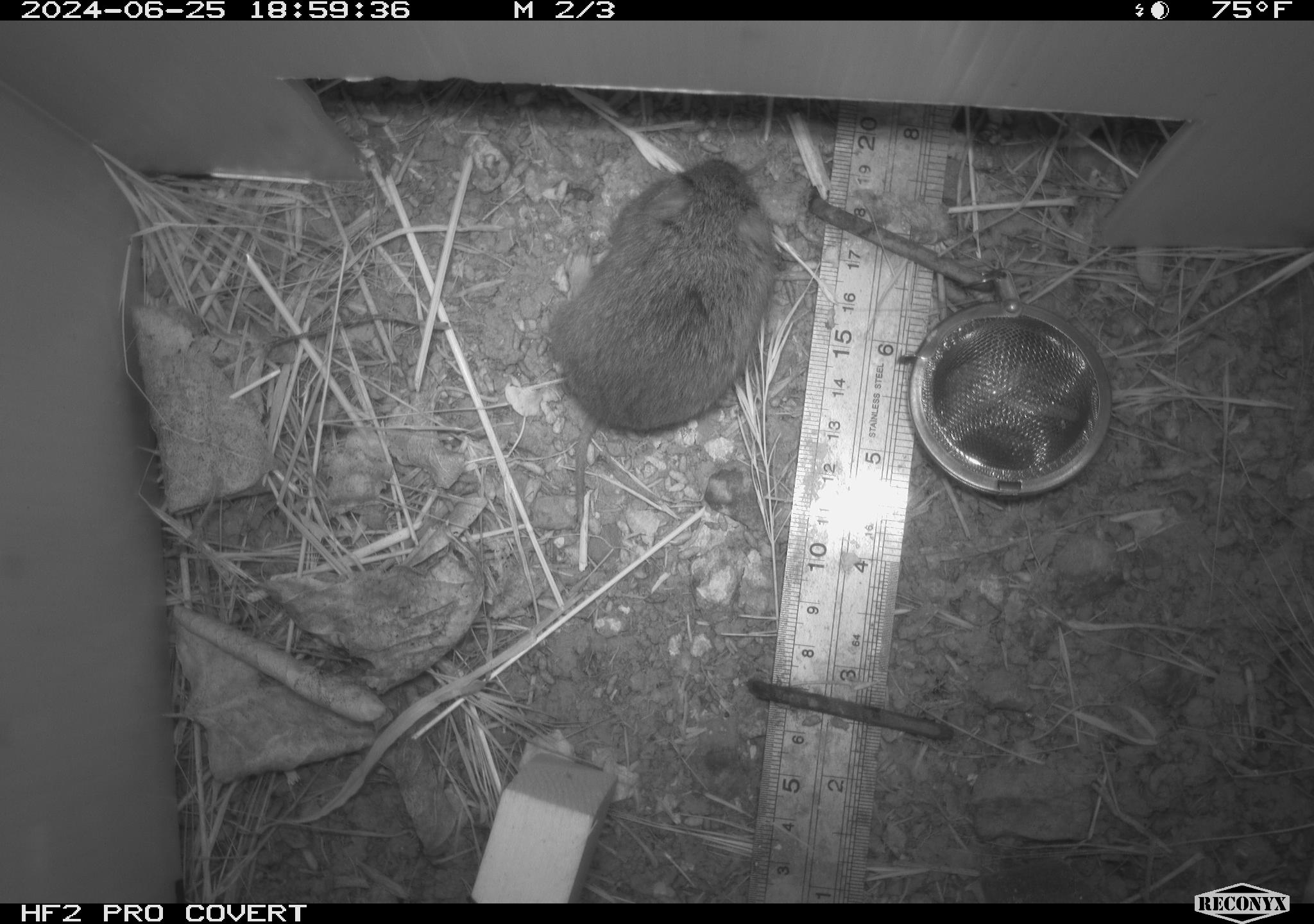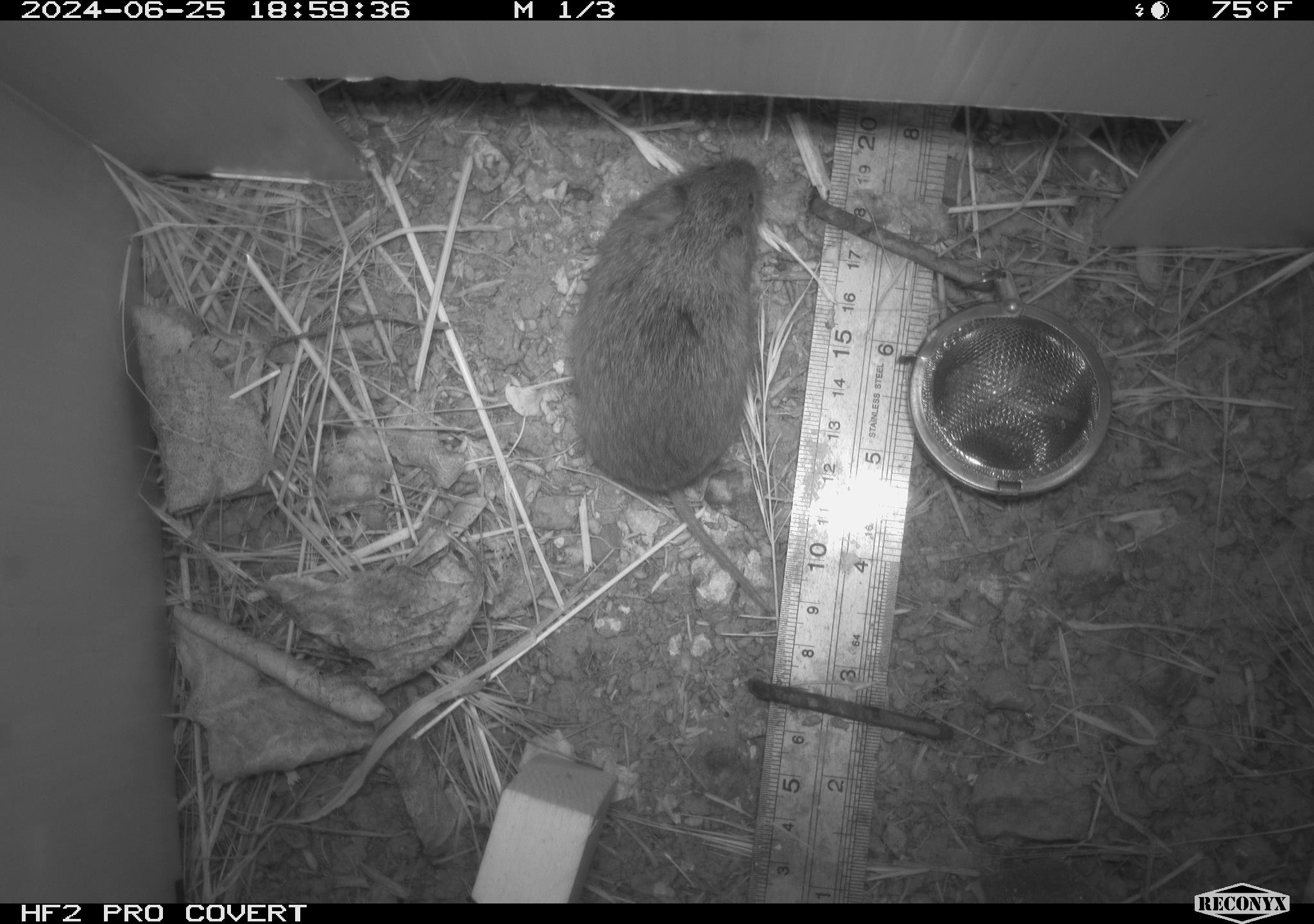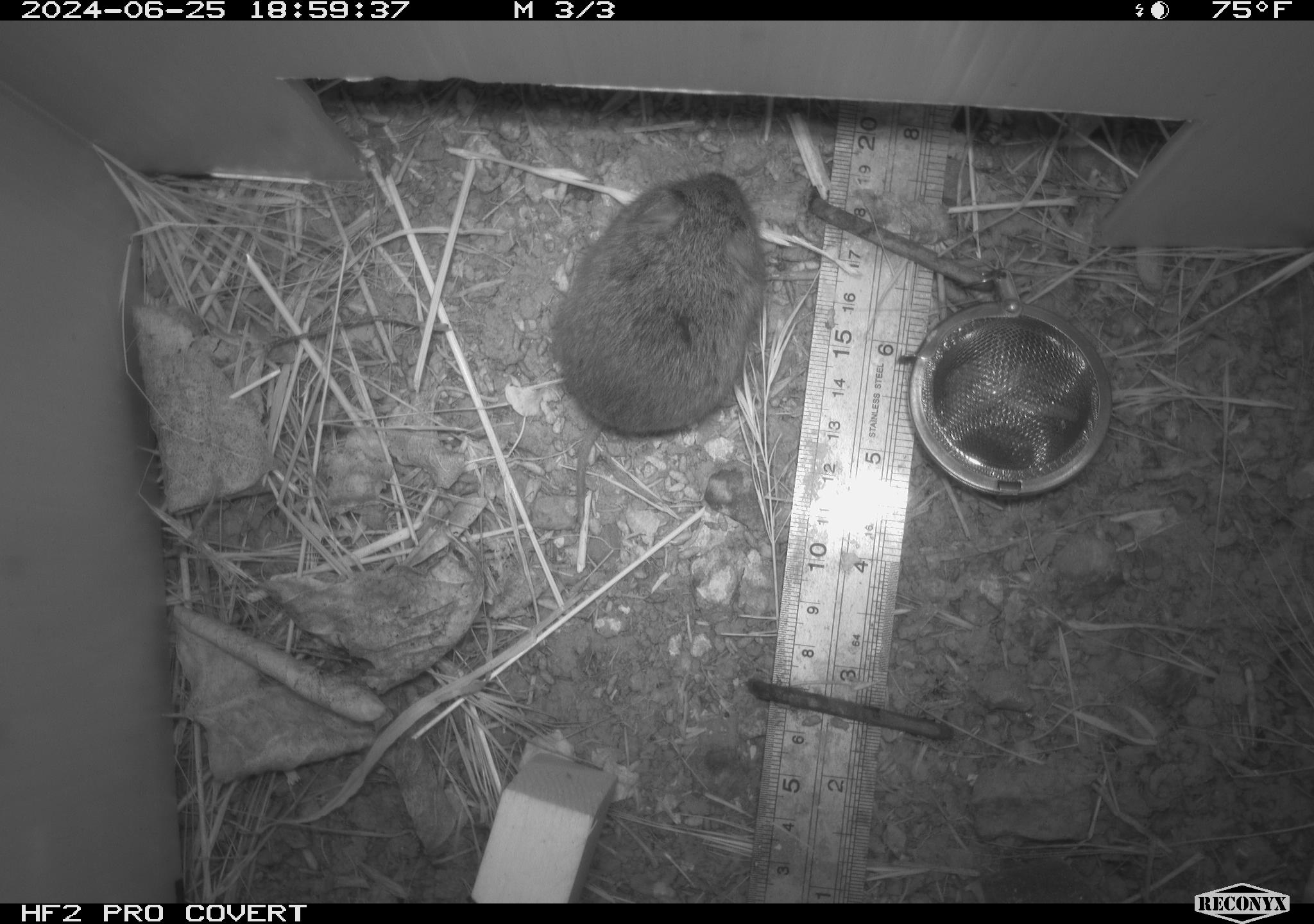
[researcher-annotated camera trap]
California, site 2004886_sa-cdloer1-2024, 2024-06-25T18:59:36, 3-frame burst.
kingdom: Animalia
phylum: Chordata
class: Mammalia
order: Rodentia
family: Cricetidae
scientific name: Arvicolinae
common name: voles, lemmings, and muskrats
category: arvicolinae subfamily